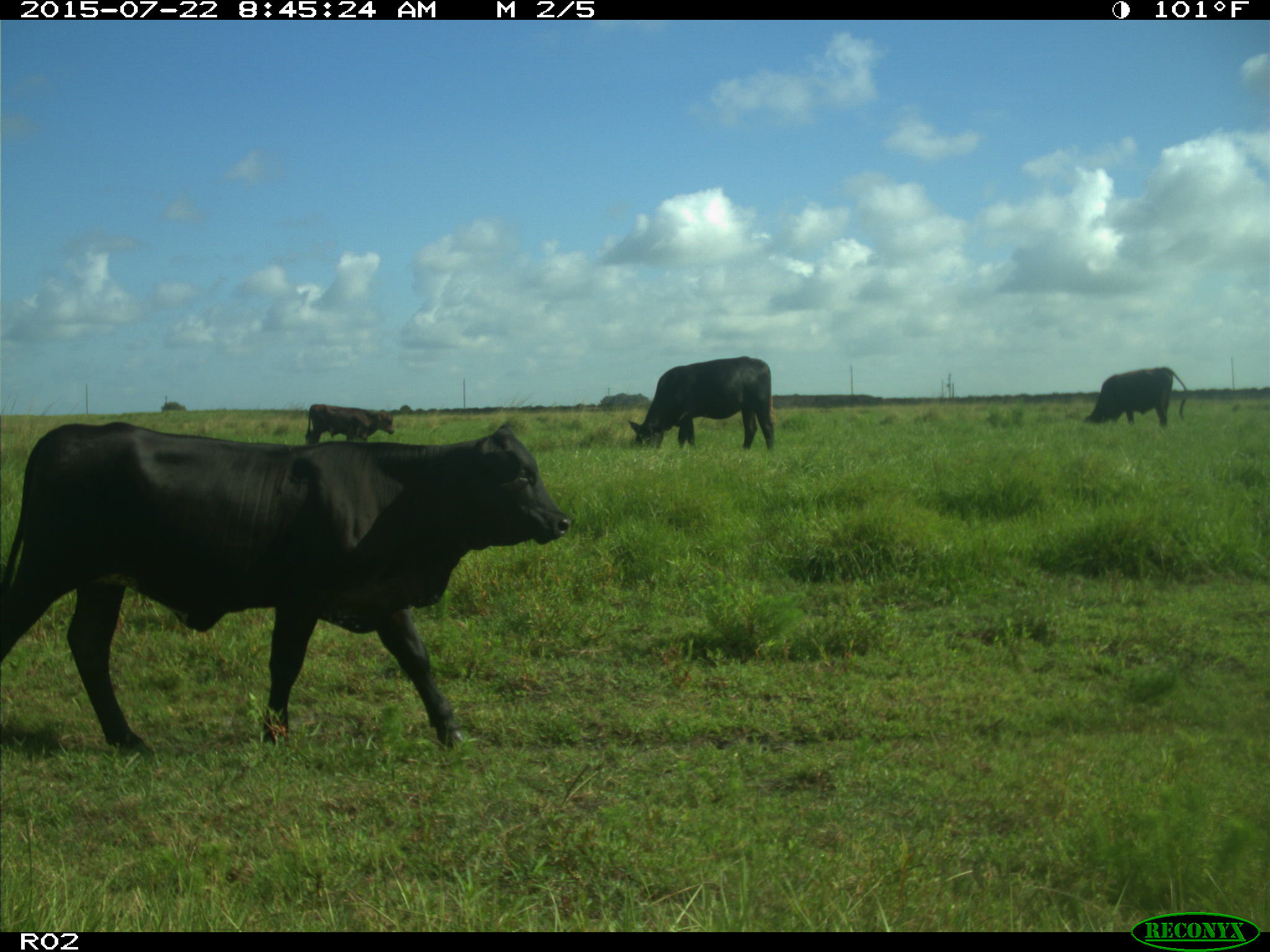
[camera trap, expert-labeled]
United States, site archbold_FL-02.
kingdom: Animalia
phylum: Chordata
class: Mammalia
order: Artiodactyla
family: Bovidae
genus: Bos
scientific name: Bos taurus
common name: domestic cow